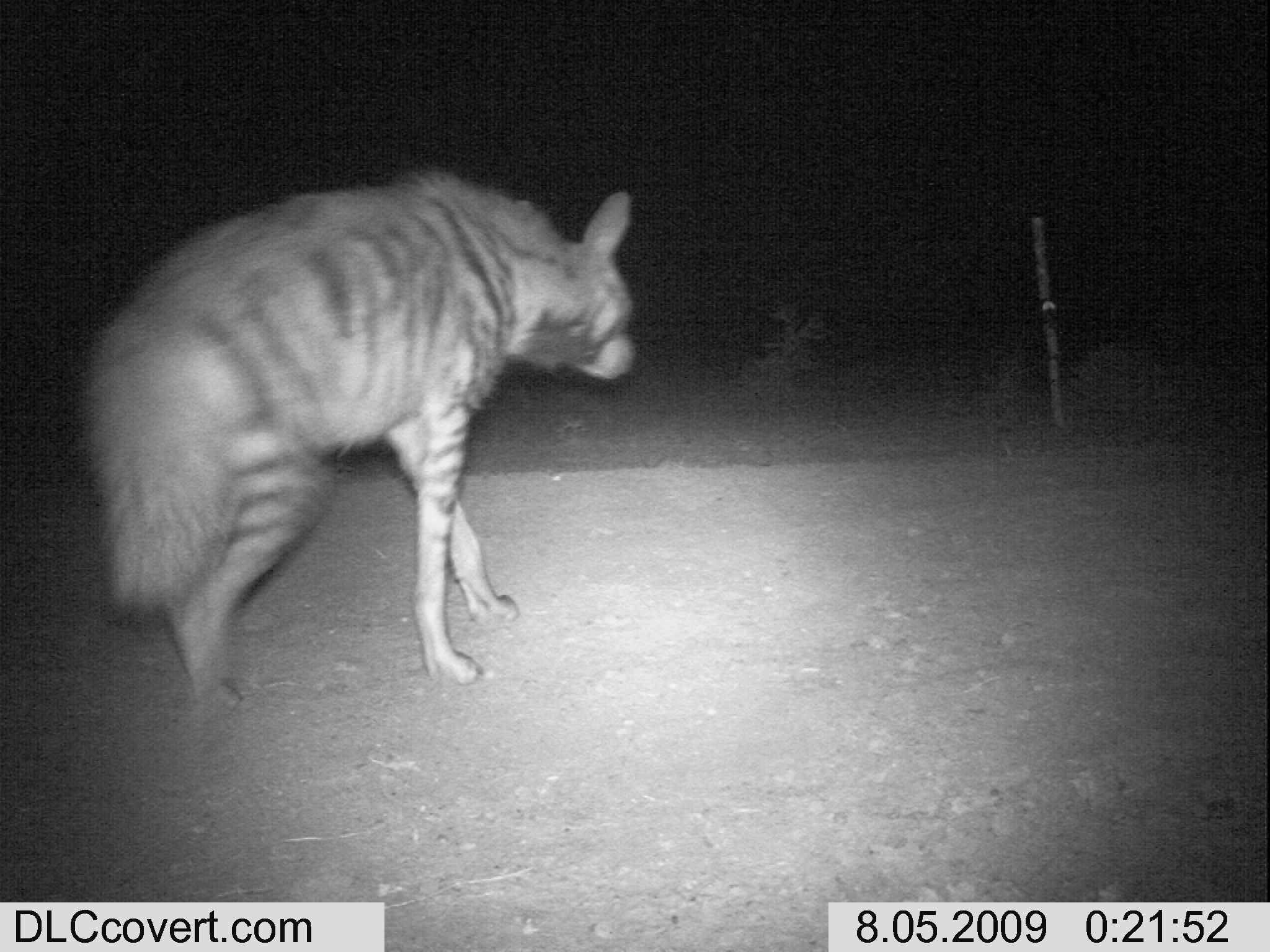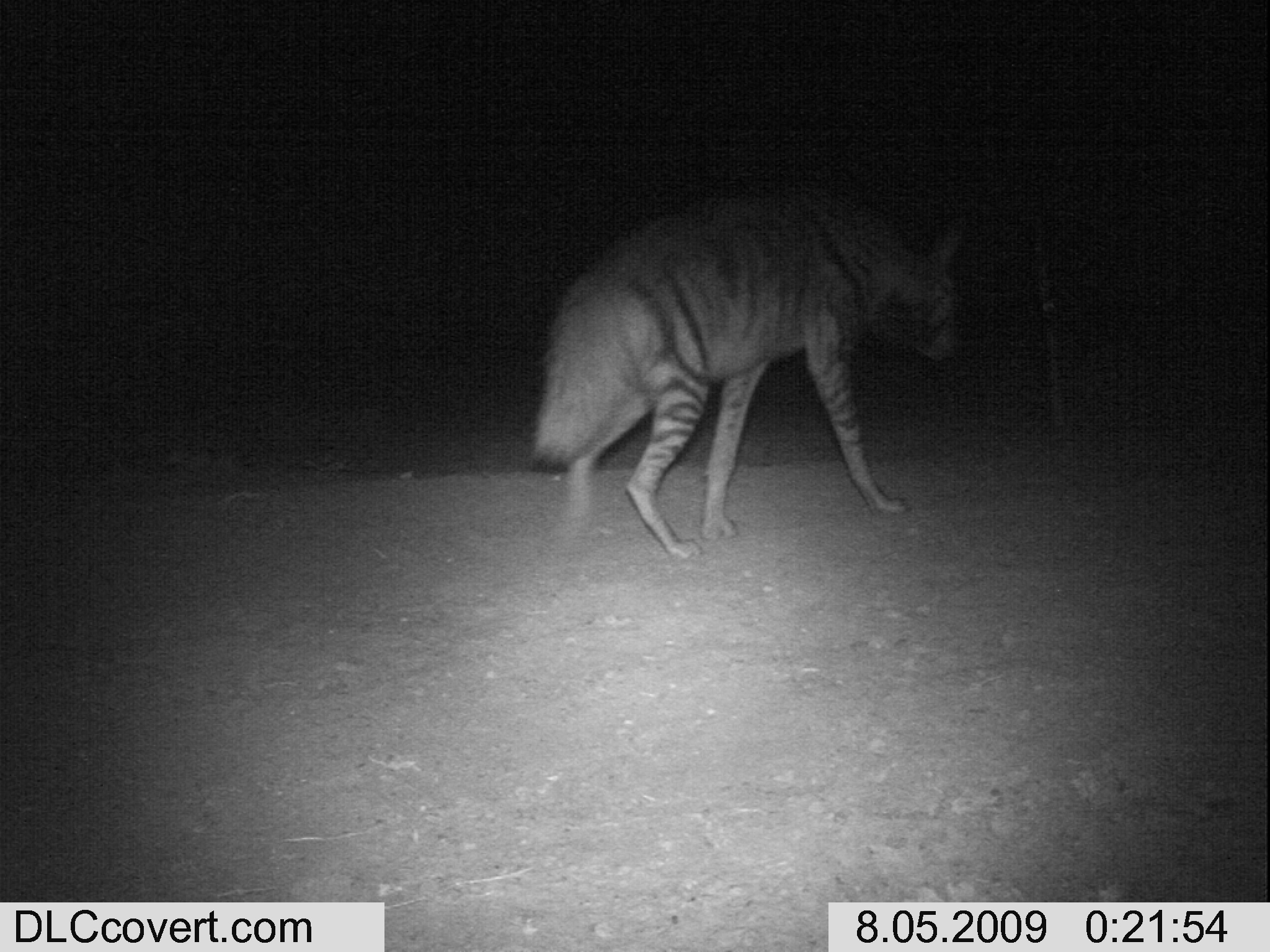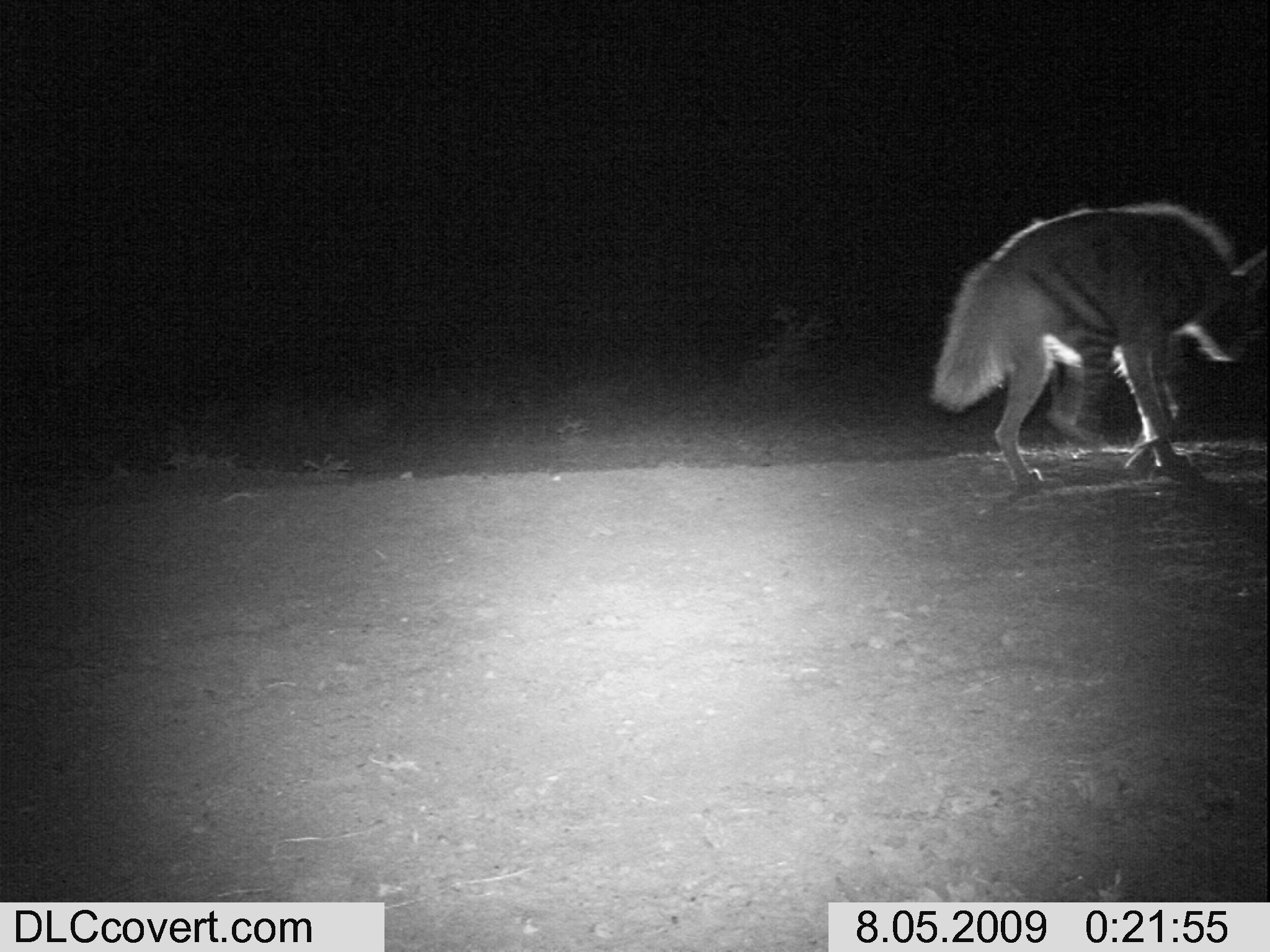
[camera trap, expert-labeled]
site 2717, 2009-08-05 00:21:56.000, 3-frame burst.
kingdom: Animalia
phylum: Chordata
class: Mammalia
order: Carnivora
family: Hyaenidae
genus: Hyaena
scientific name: Hyaena hyaena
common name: striped hyena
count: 1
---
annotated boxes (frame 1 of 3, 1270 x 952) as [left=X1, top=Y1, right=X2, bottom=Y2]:
hyaena hyaena: [left=81, top=169, right=634, bottom=706]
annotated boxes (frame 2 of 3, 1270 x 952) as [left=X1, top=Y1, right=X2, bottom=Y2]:
hyaena hyaena: [left=532, top=191, right=968, bottom=556]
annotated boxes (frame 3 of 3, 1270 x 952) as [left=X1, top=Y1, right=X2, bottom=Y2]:
hyaena hyaena: [left=930, top=201, right=1263, bottom=492]